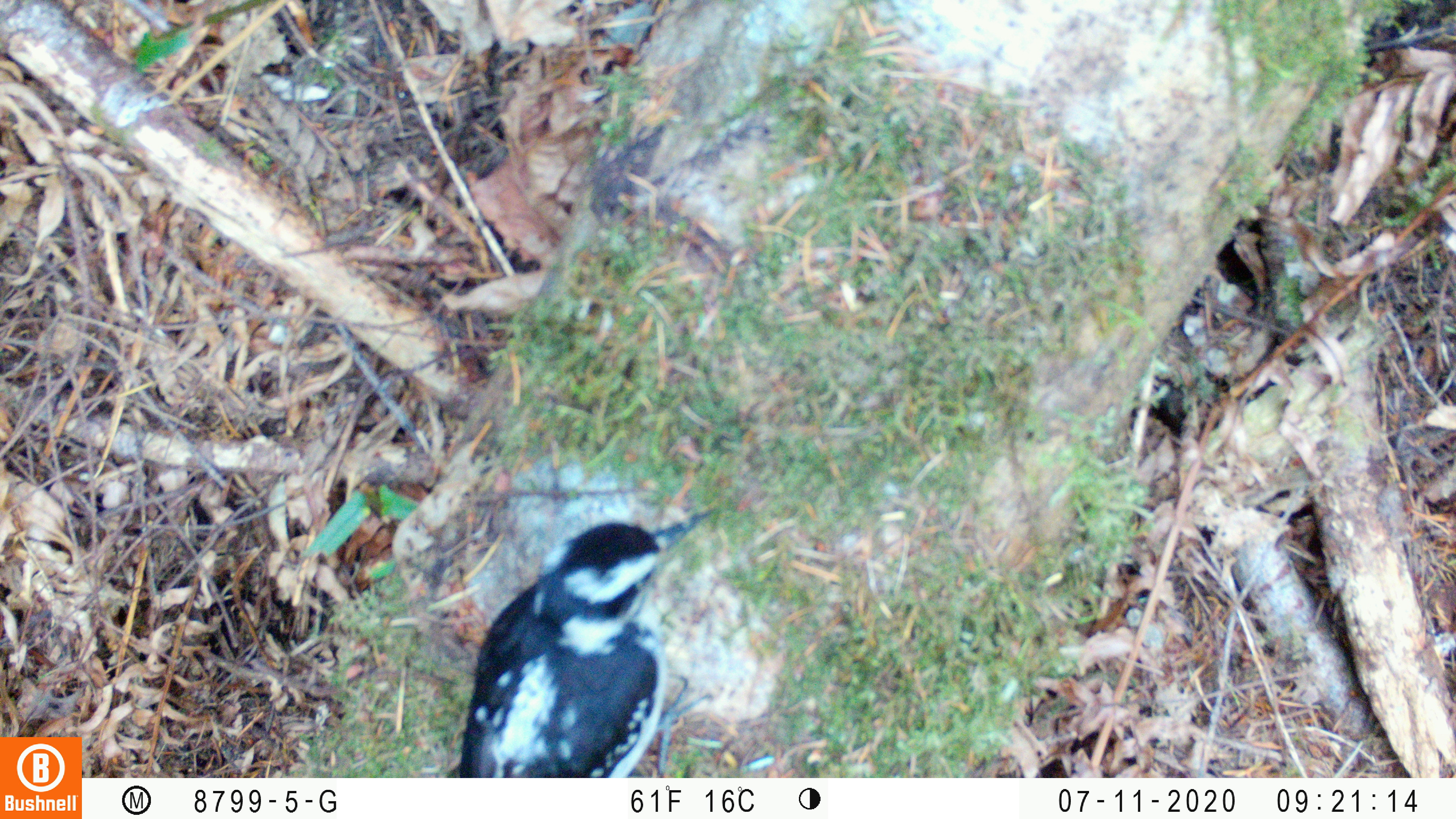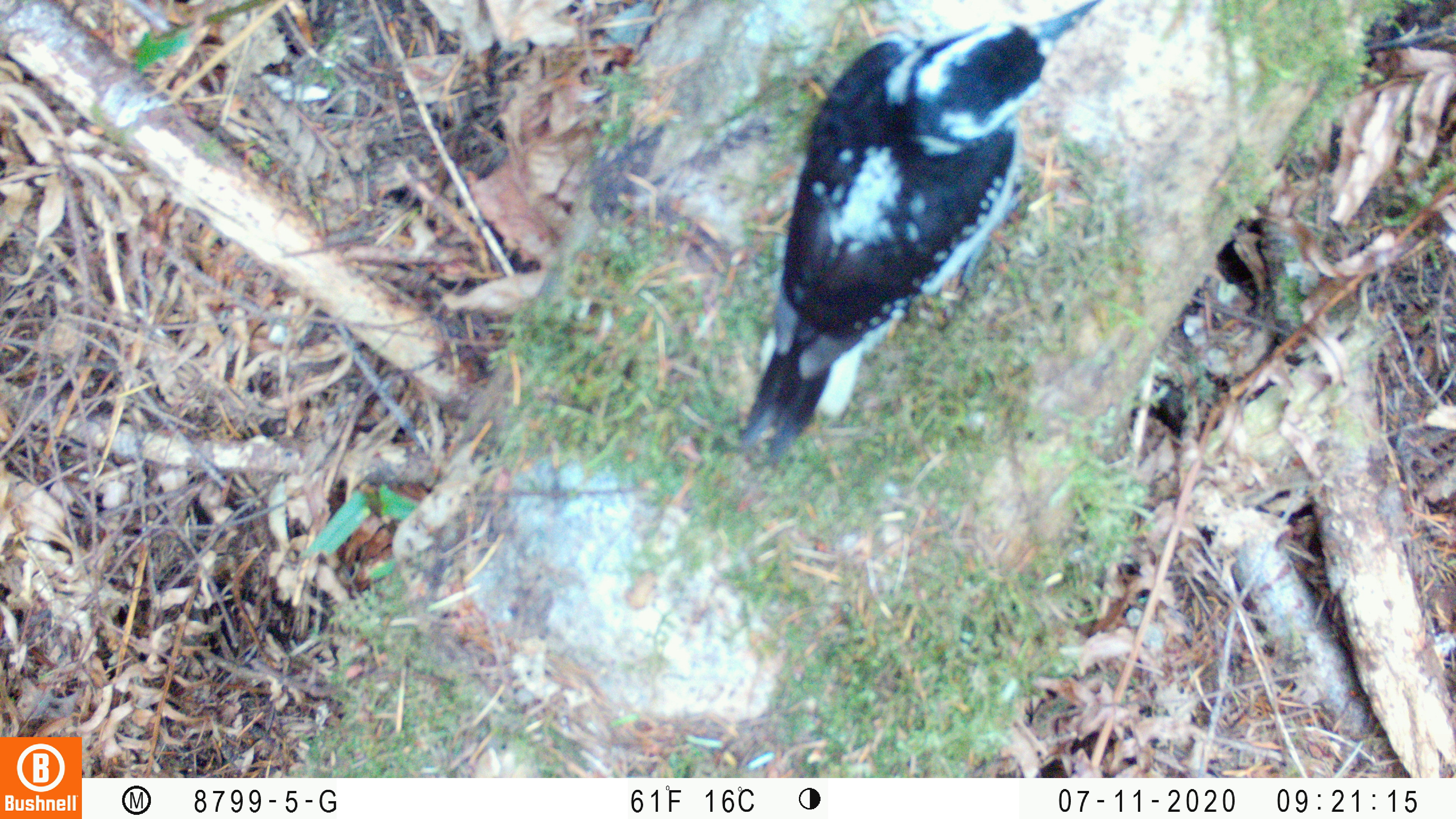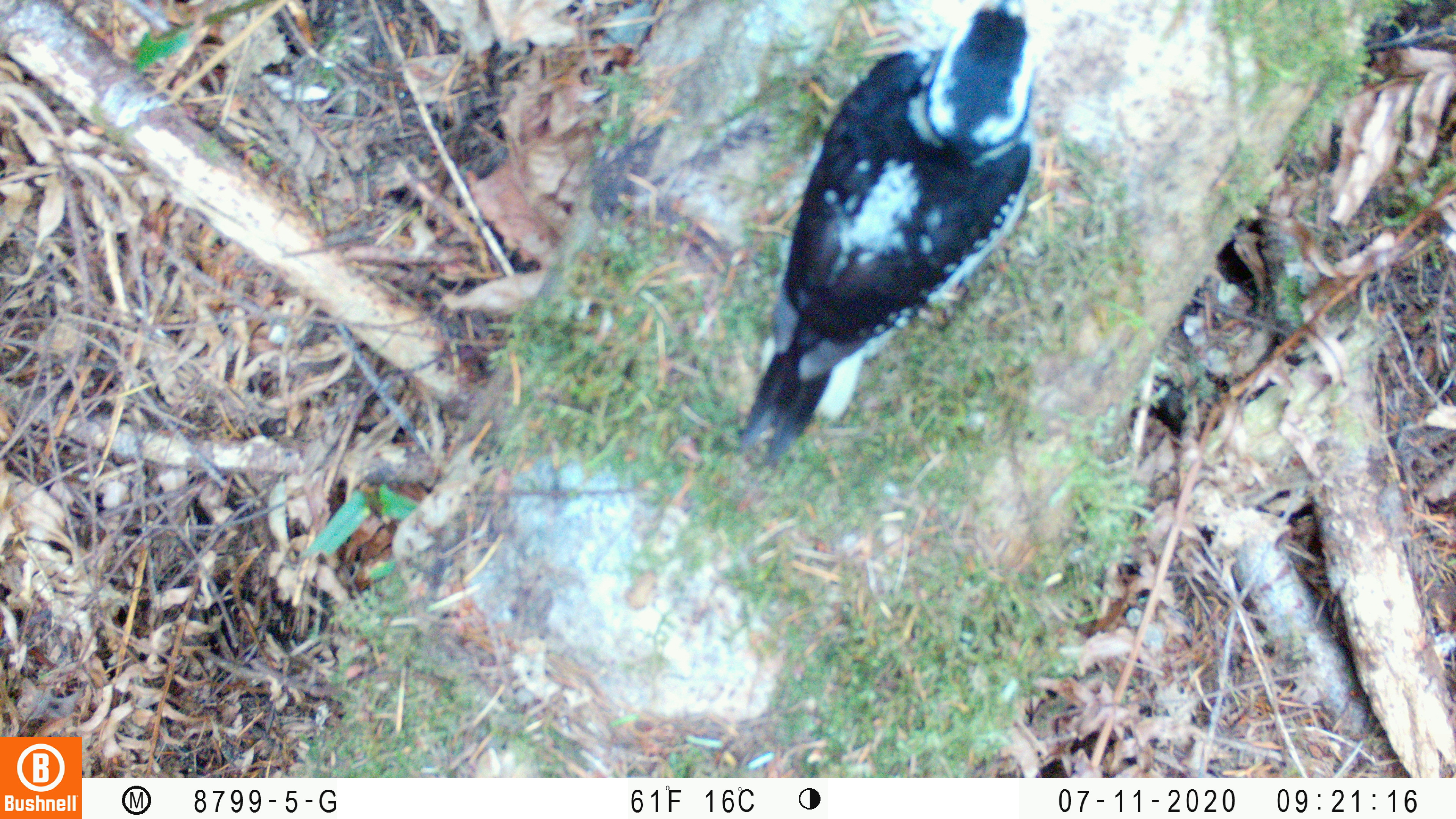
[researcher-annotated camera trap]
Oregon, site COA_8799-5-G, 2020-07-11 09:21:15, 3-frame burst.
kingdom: Animalia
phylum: Chordata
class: Aves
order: Piciformes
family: Picidae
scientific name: Picidae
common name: woodpeckers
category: picidae family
Picidae family (woodpeckers) (Picidae).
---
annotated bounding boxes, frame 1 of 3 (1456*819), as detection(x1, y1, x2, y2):
picidae family: detection(457, 508, 699, 775)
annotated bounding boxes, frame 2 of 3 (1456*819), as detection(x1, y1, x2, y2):
picidae family: detection(736, 5, 1097, 452)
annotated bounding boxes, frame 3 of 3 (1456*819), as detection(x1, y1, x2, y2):
picidae family: detection(748, 7, 1036, 458)